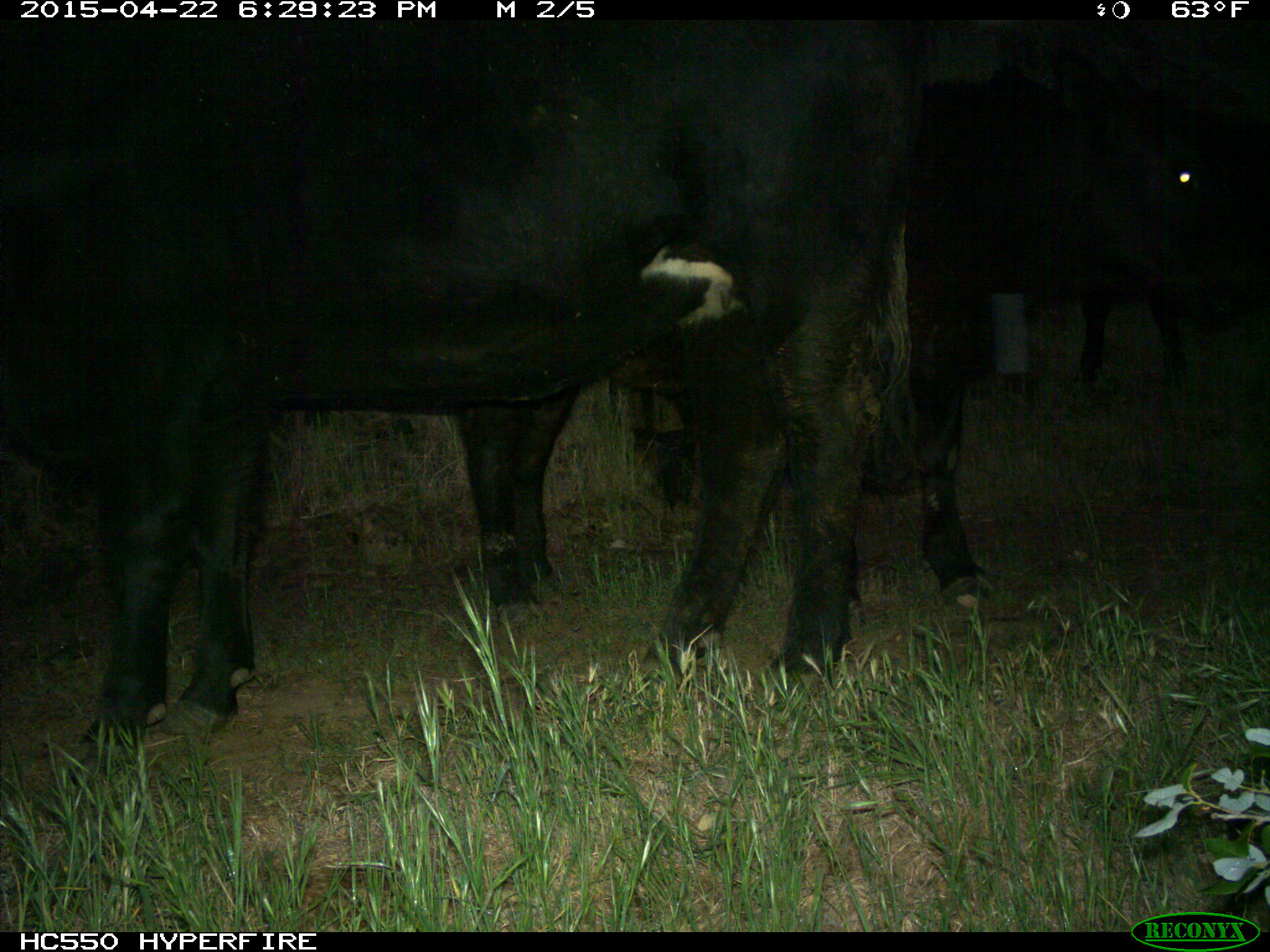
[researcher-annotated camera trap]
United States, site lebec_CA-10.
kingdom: Animalia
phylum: Chordata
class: Mammalia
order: Artiodactyla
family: Bovidae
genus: Bos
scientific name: Bos taurus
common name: domestic cow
Bos taurus (domestic cow).